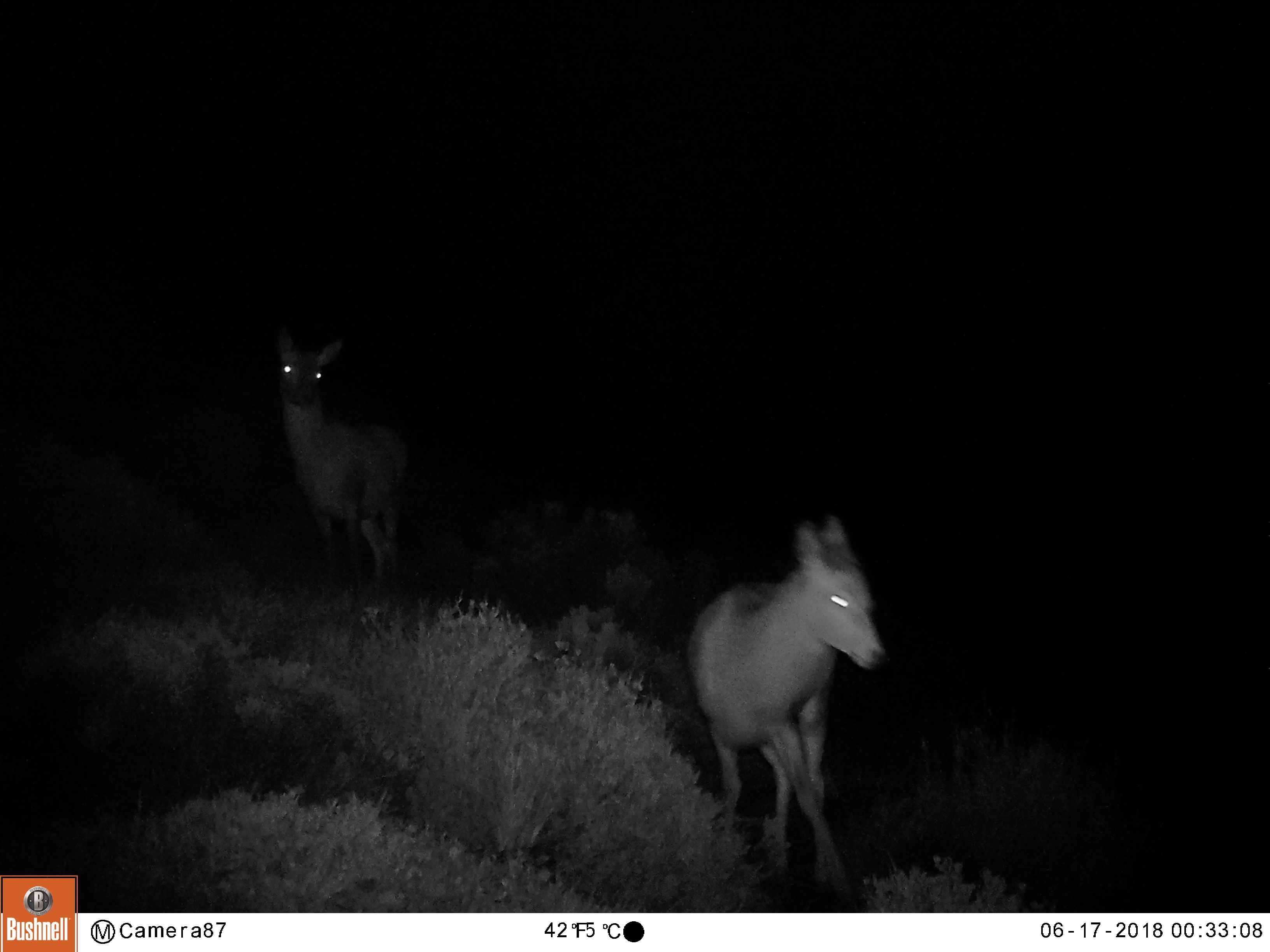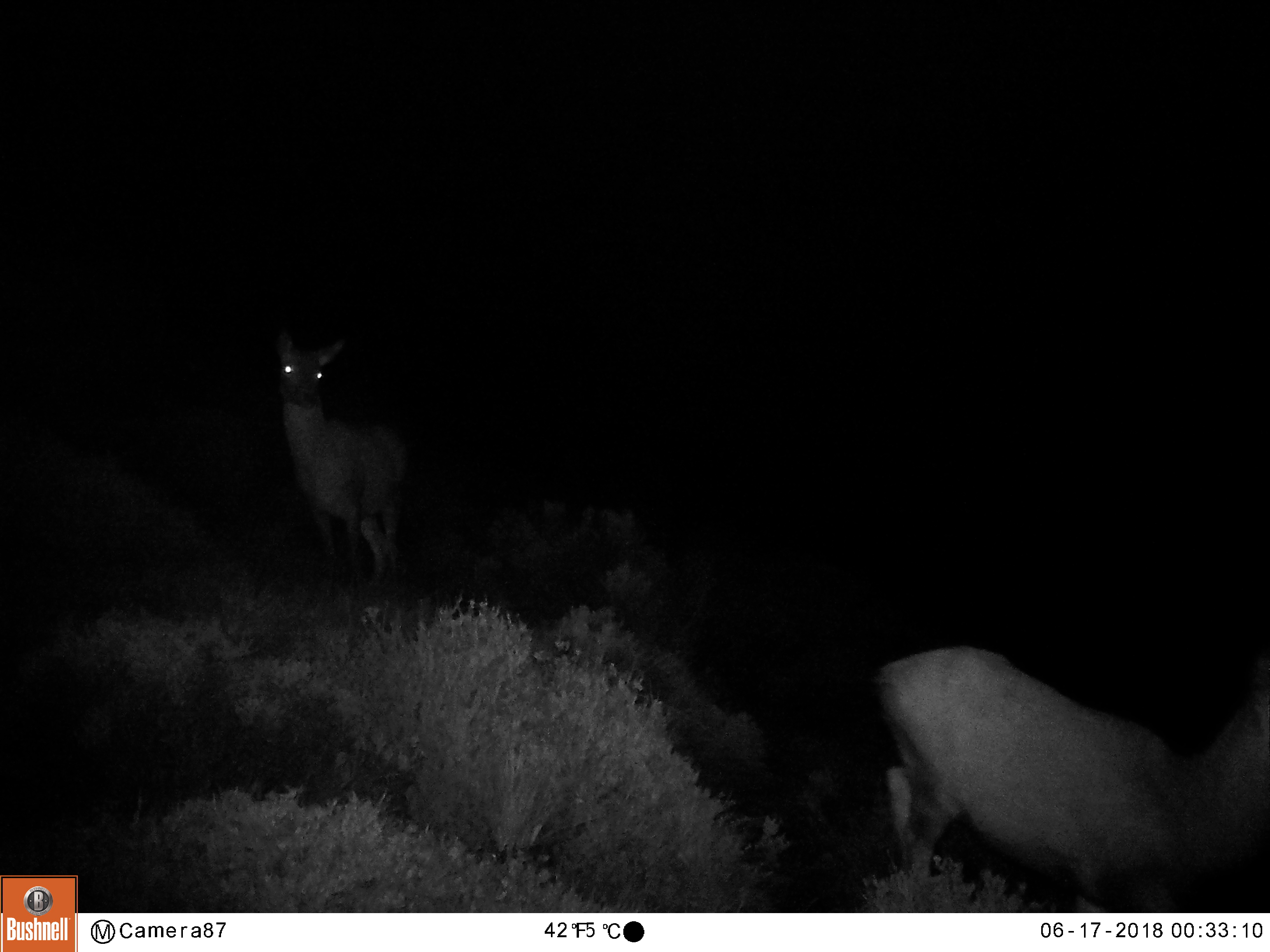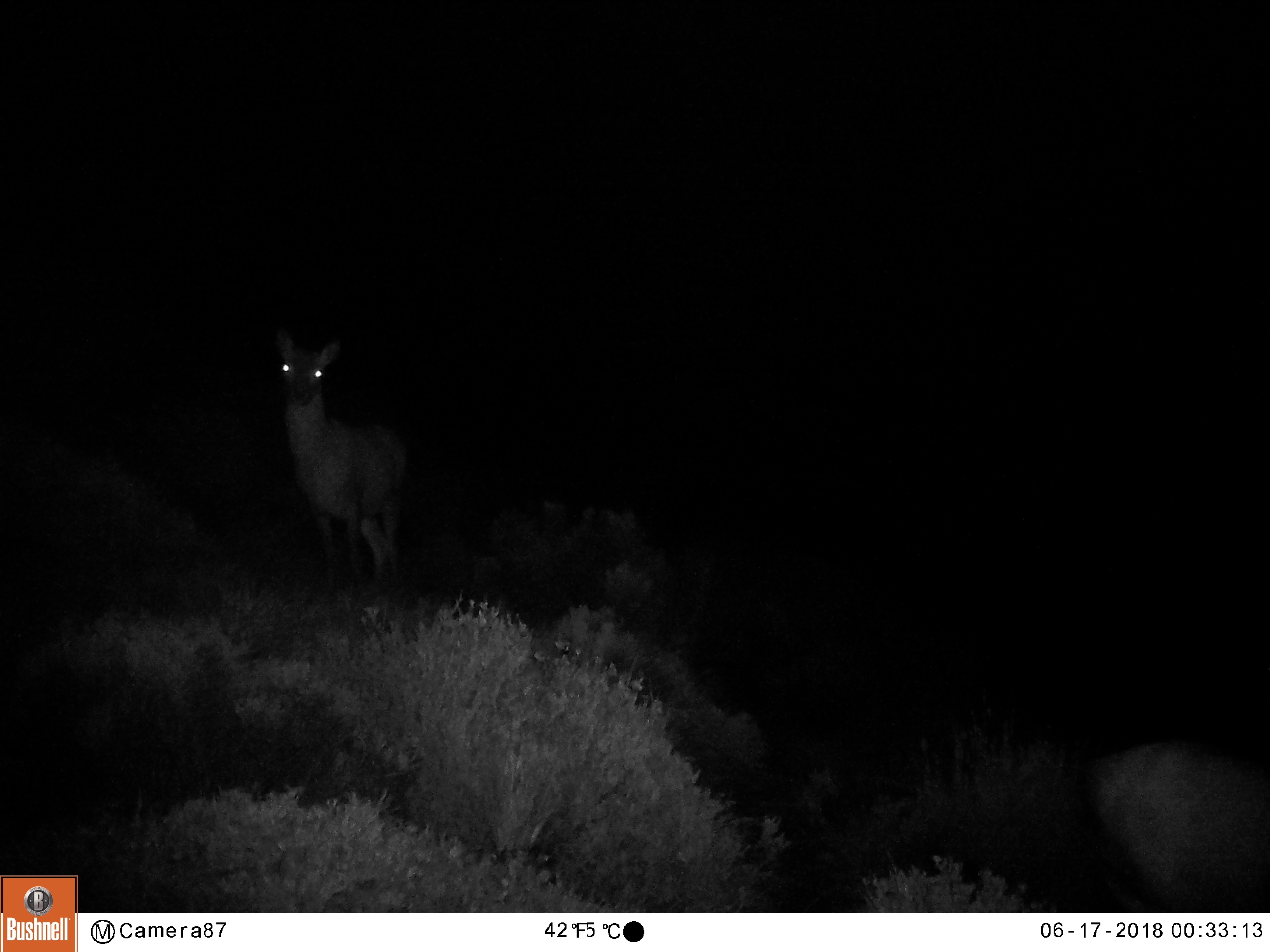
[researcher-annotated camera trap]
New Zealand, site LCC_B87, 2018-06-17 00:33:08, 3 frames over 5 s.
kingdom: Animalia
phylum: Chordata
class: Mammalia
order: Artiodactyla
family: Cervidae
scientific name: Cervidae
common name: deer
Deer (Cervidae).